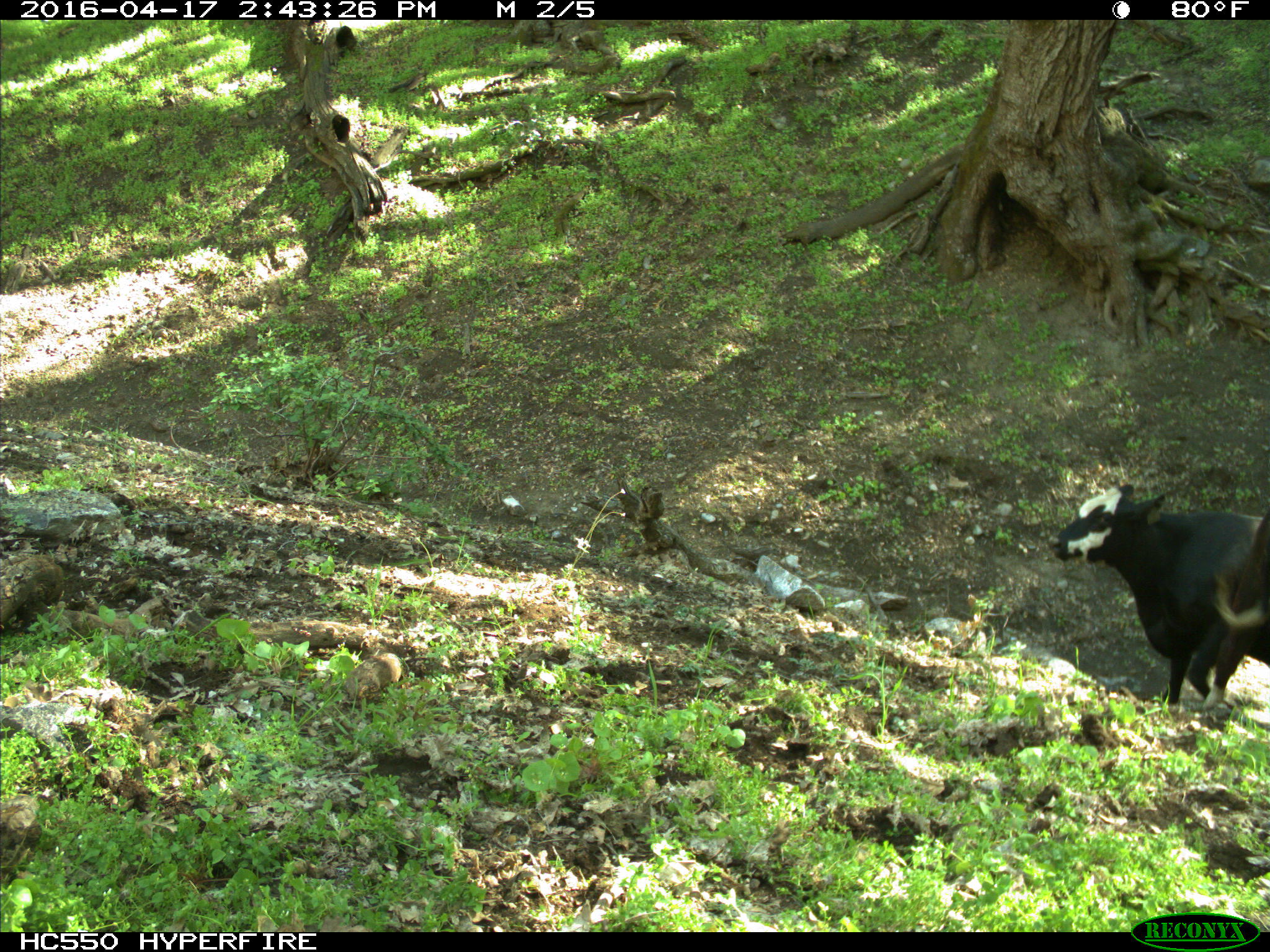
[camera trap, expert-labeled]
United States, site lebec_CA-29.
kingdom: Animalia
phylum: Chordata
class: Mammalia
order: Artiodactyla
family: Bovidae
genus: Bos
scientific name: Bos taurus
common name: domestic cow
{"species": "Bos taurus (domestic cow)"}